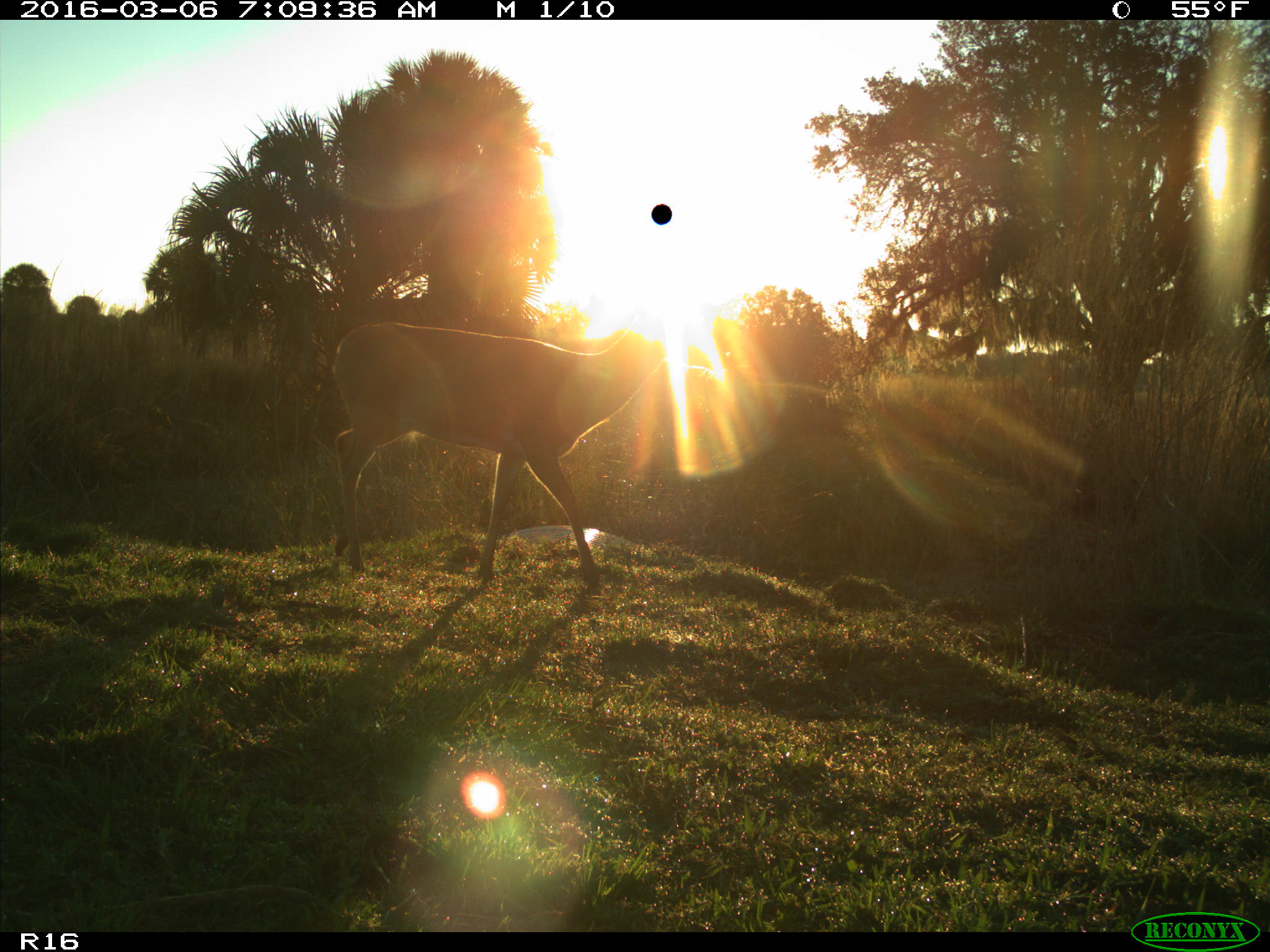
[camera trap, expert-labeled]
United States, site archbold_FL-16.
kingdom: Animalia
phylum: Chordata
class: Mammalia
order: Artiodactyla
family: Cervidae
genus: Odocoileus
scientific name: Odocoileus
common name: deer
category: unidentified deer